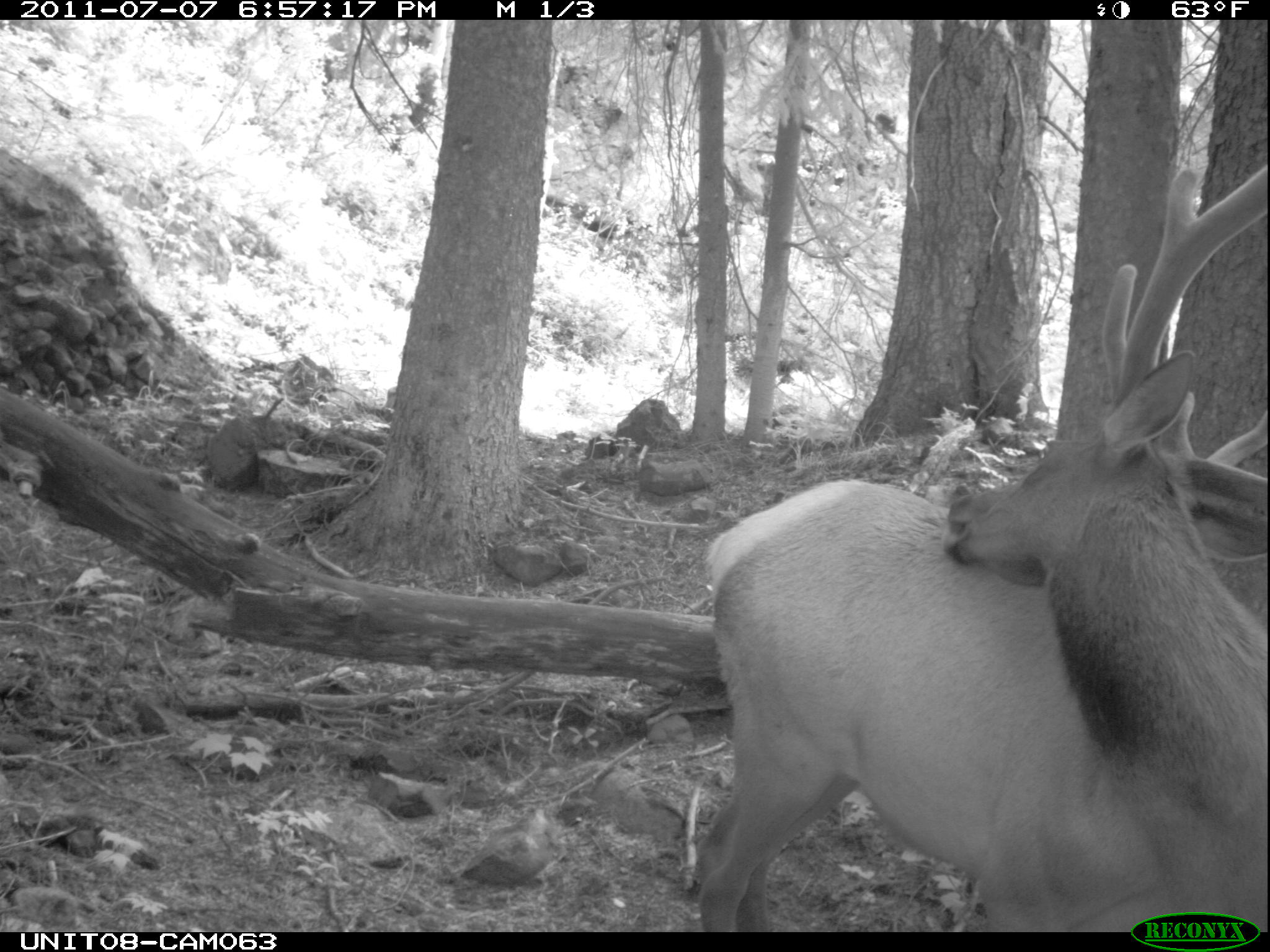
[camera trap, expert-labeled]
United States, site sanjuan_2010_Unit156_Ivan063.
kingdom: Animalia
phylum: Chordata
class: Mammalia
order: Artiodactyla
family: Cervidae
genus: Cervus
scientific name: Cervus elaphus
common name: red deer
Cervus elaphus (red deer).